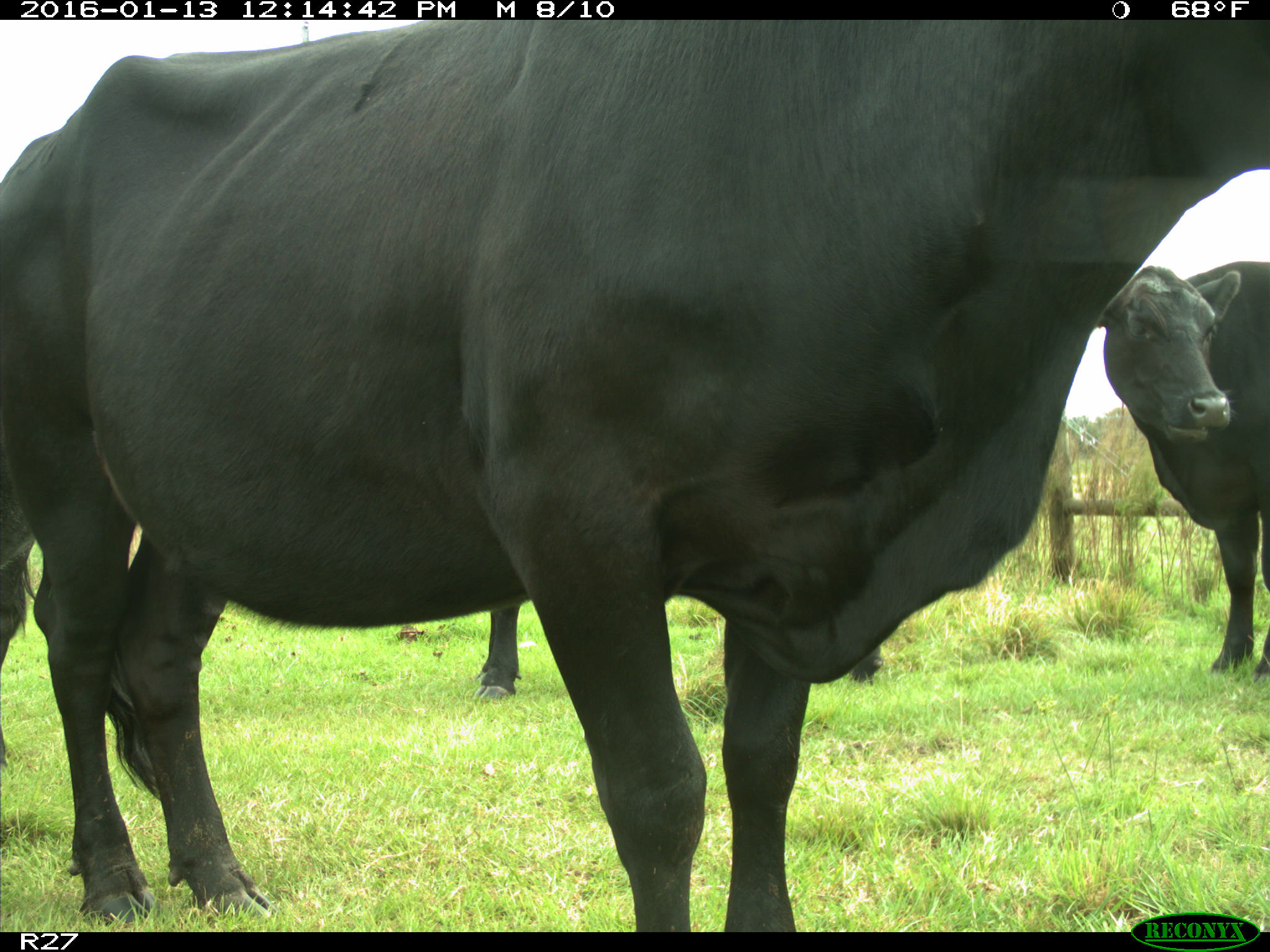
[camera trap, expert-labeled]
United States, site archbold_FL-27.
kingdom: Animalia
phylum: Chordata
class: Mammalia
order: Artiodactyla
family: Bovidae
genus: Bos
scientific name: Bos taurus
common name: domestic cow